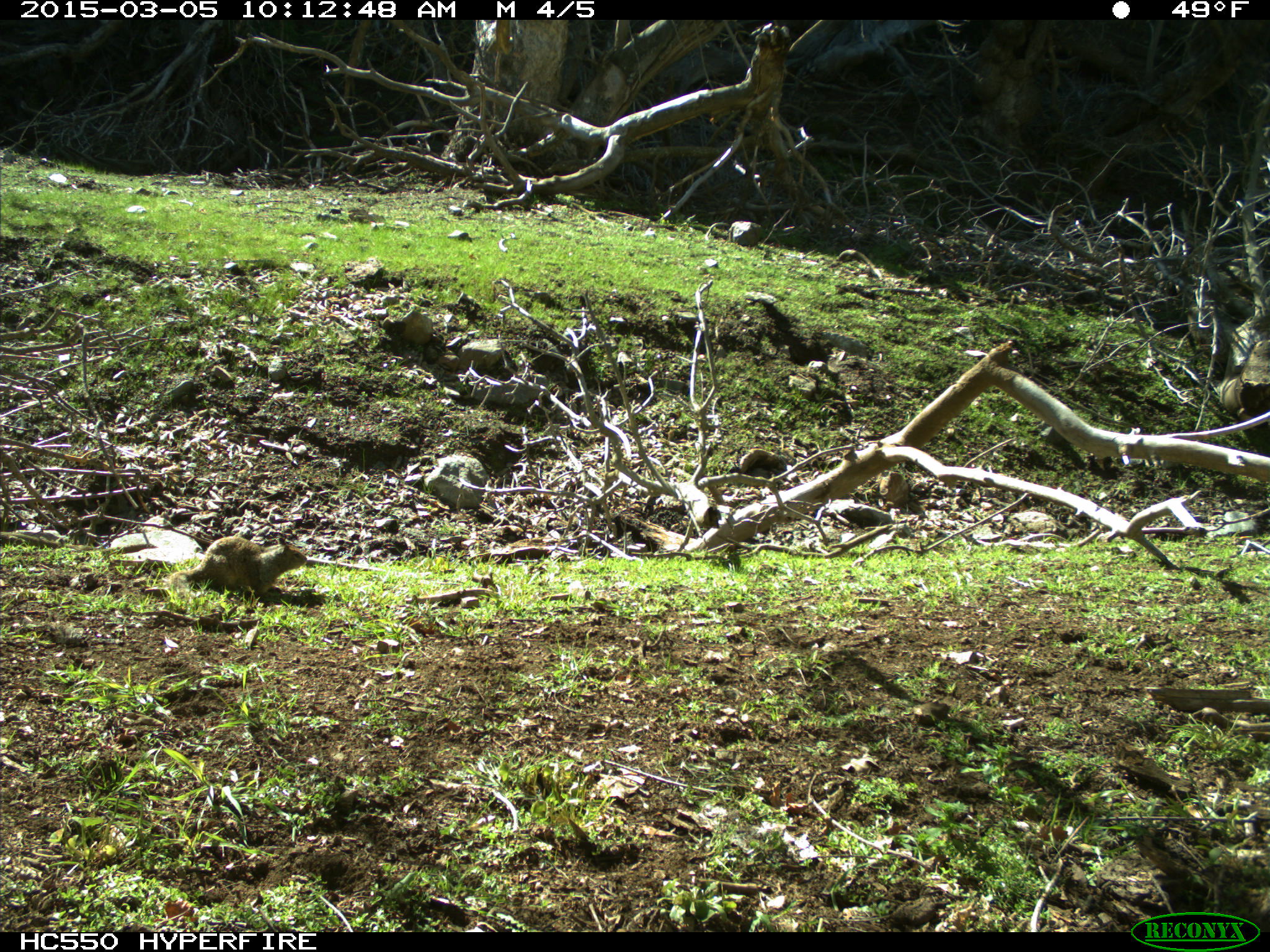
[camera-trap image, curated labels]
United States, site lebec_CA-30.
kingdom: Animalia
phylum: Chordata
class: Mammalia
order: Rodentia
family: Sciuridae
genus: Otospermophilus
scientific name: Otospermophilus beecheyi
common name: california ground squirrel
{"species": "Otospermophilus beecheyi (california ground squirrel)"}